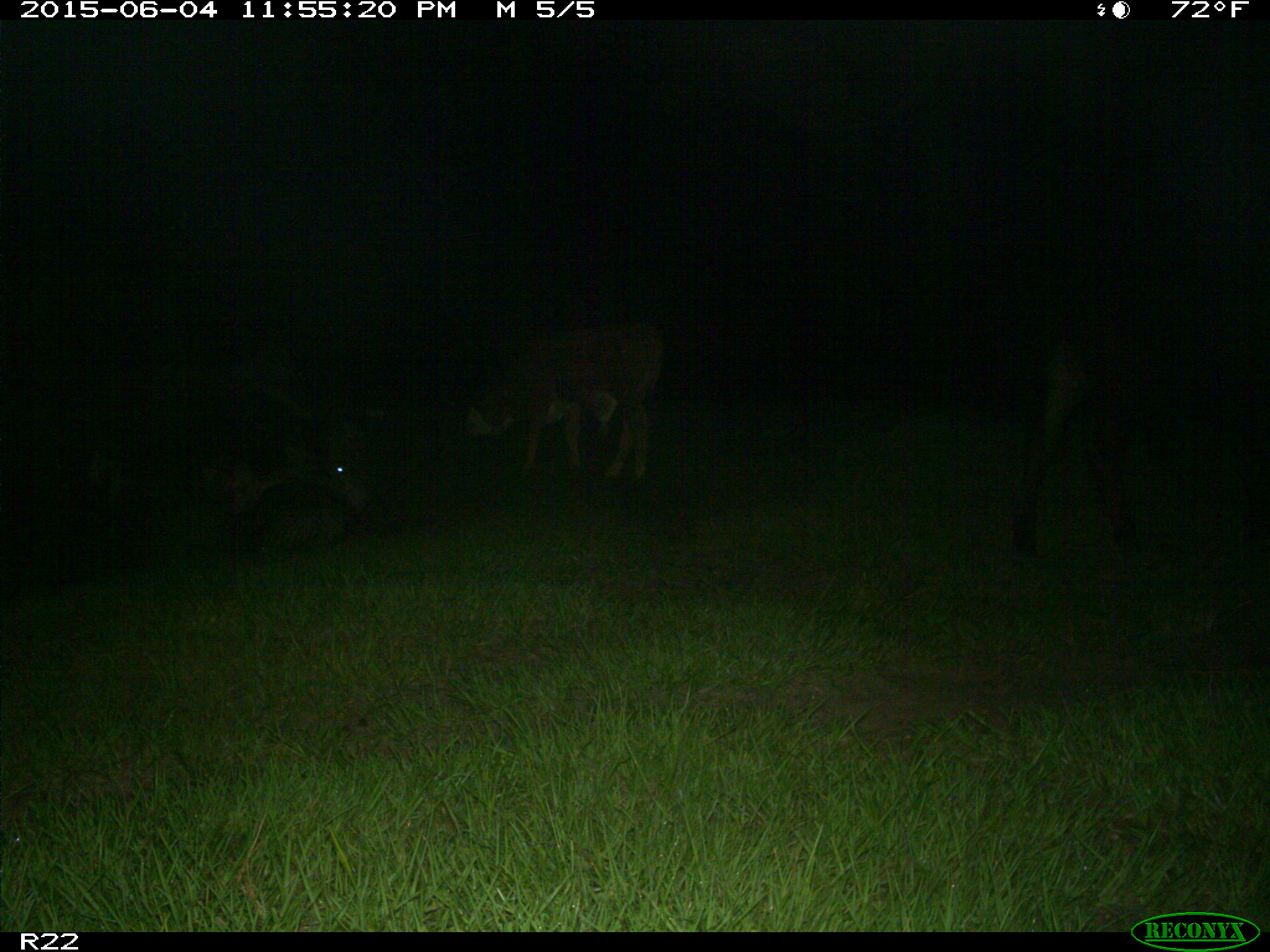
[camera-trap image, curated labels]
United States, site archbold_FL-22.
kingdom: Animalia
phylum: Chordata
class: Mammalia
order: Artiodactyla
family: Bovidae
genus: Bos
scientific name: Bos taurus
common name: domestic cow